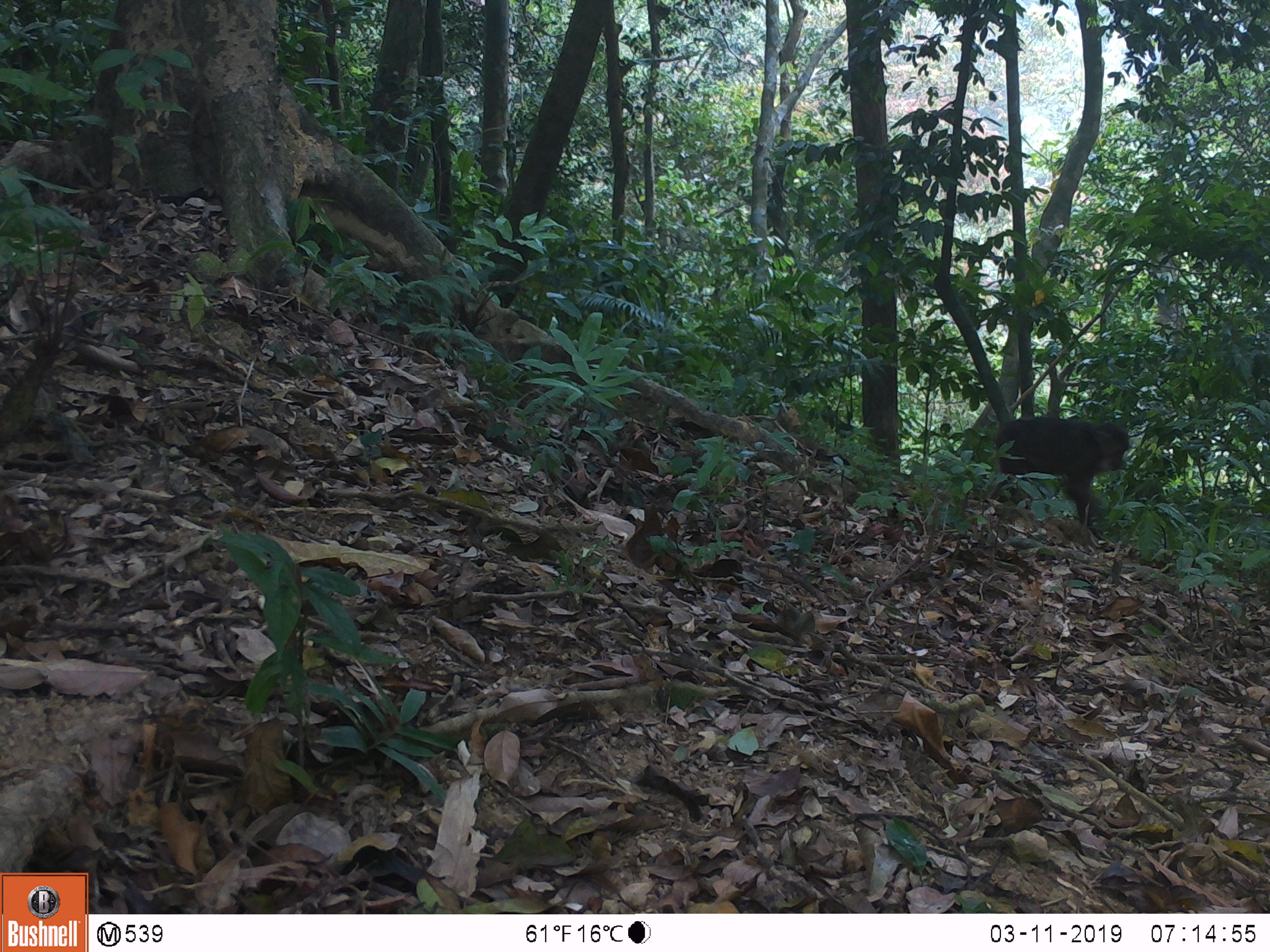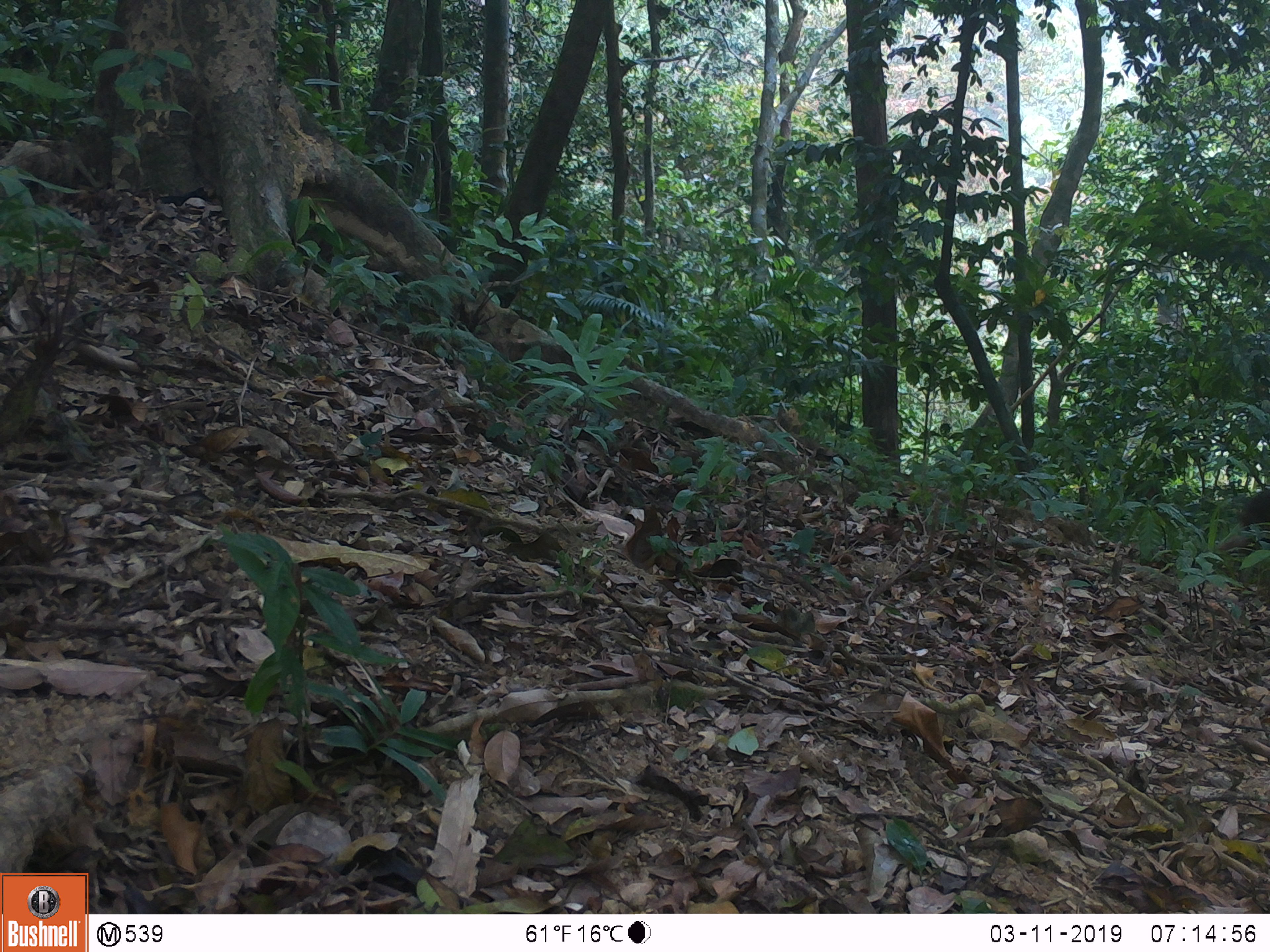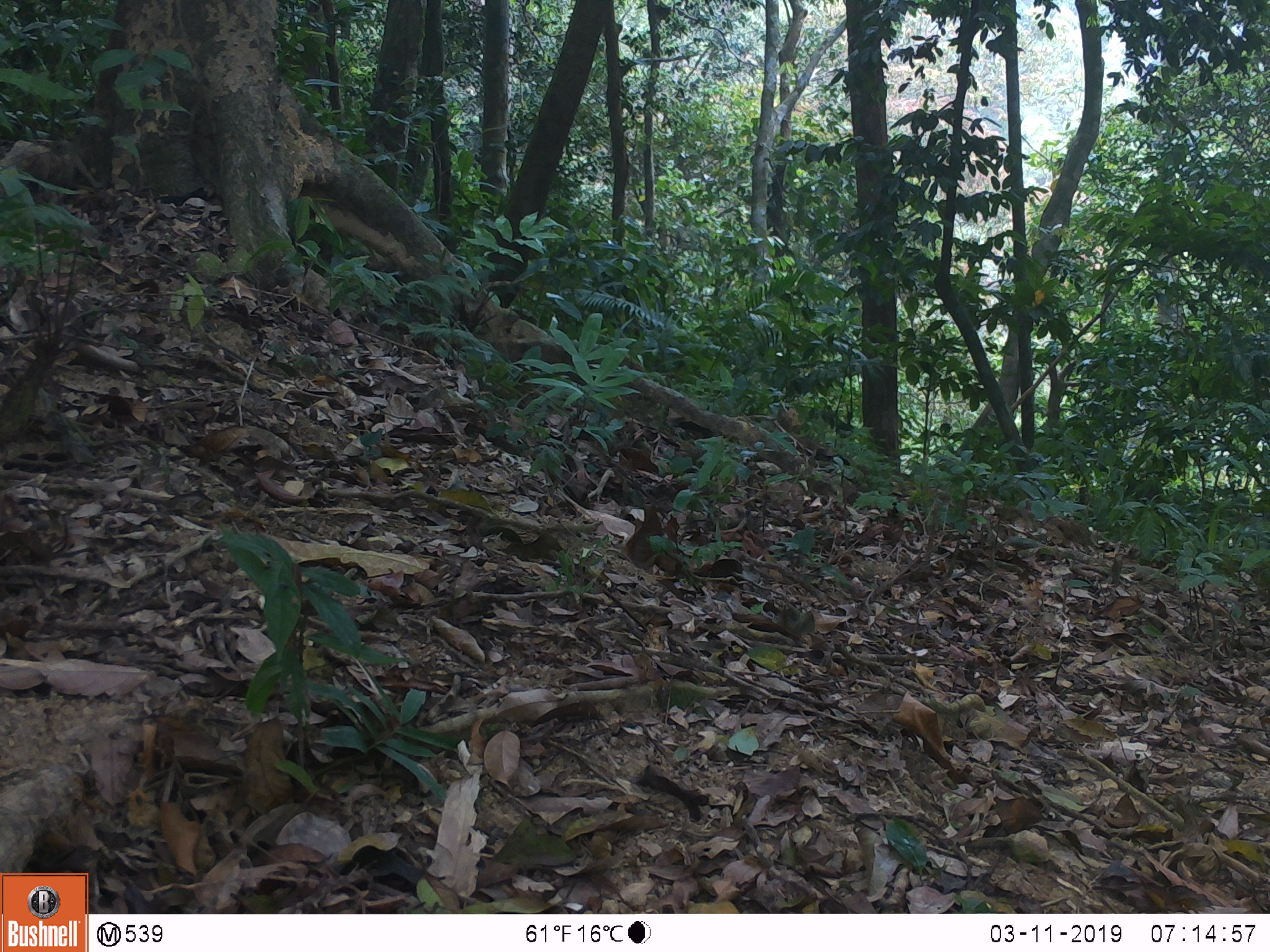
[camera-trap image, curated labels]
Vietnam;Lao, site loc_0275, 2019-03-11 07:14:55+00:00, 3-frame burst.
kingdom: Animalia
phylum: Chordata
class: Mammalia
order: Primates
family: Cercopithecidae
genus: Macaca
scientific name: Macaca arctoides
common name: stump-tailed macaque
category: stump tailed macaque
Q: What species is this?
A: Stump tailed macaque (stump-tailed macaque) (Macaca arctoides).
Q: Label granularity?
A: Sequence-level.